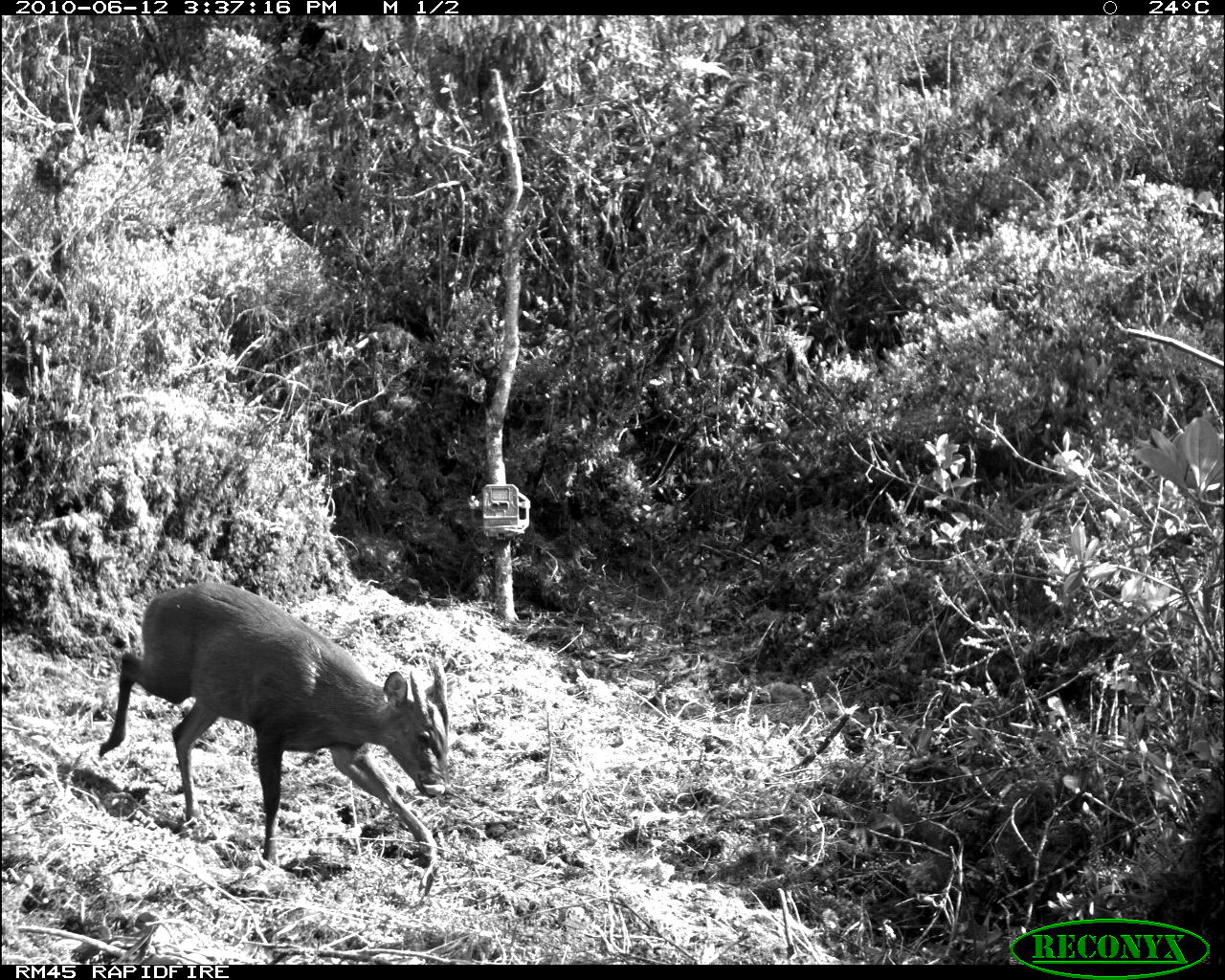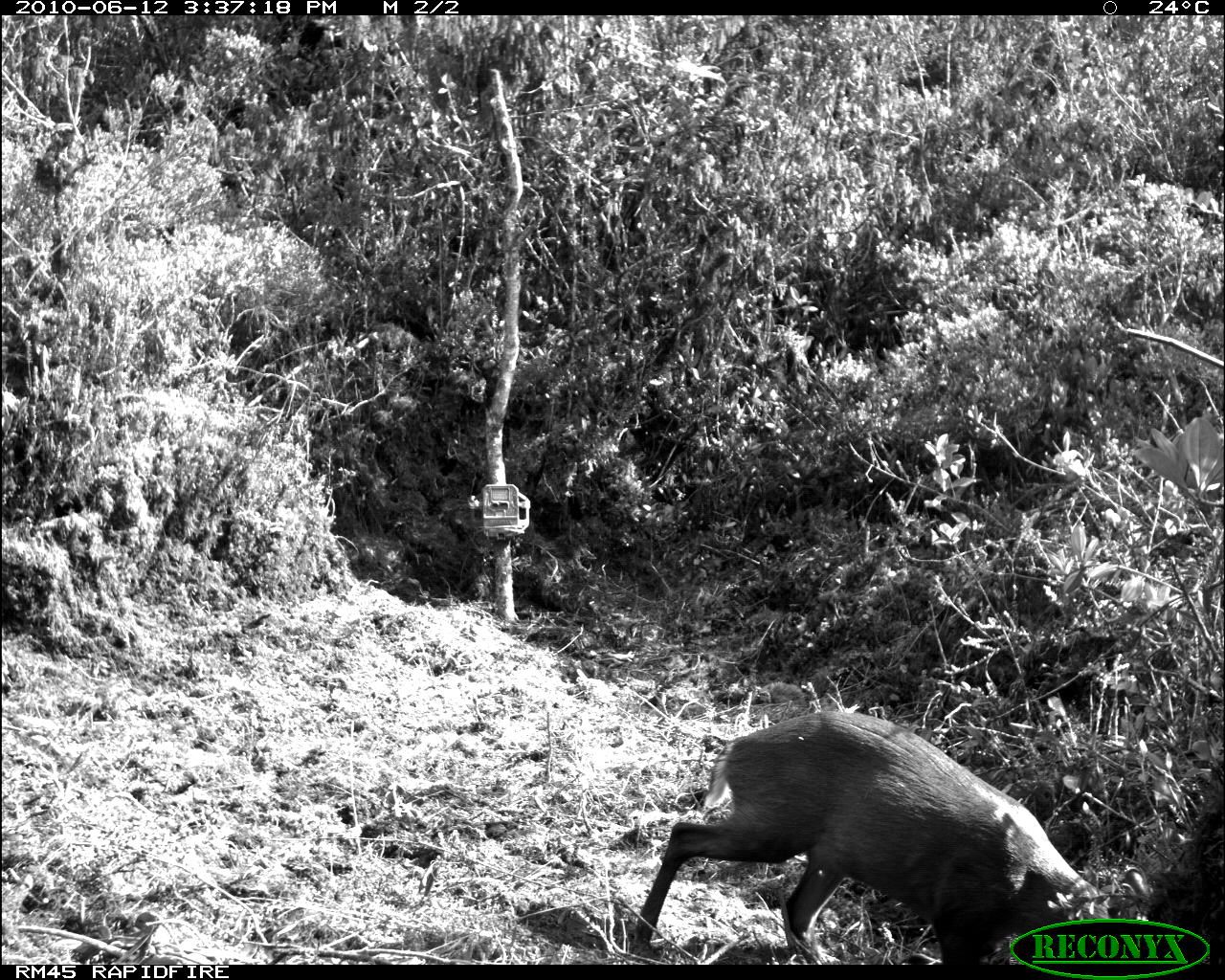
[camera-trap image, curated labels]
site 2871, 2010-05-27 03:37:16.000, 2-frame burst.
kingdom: Animalia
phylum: Chordata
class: Mammalia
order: Artiodactyla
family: Cervidae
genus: Muntiacus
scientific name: Muntiacus muntjak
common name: southern red muntjac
Muntiacus muntjak (southern red muntjac), count 1.